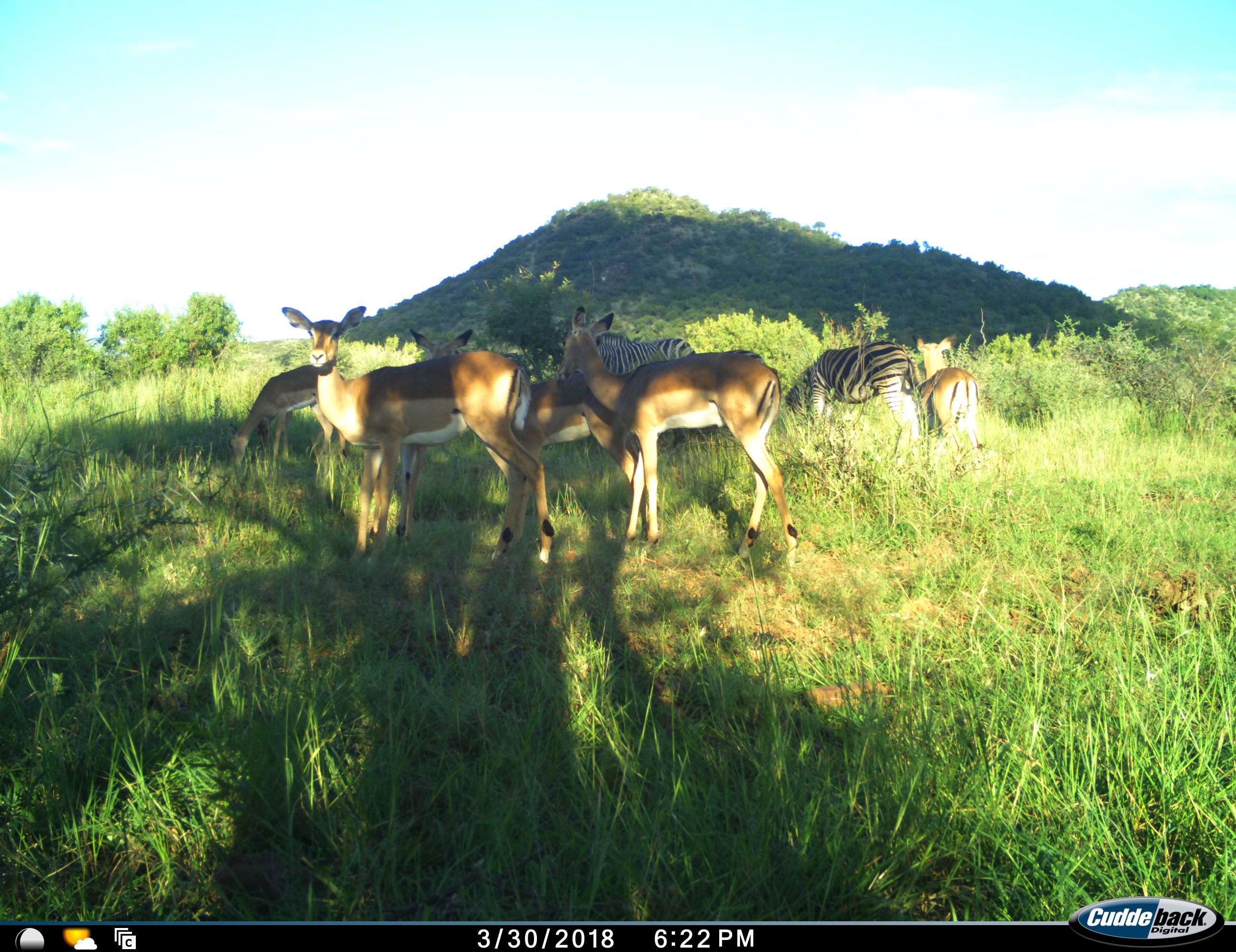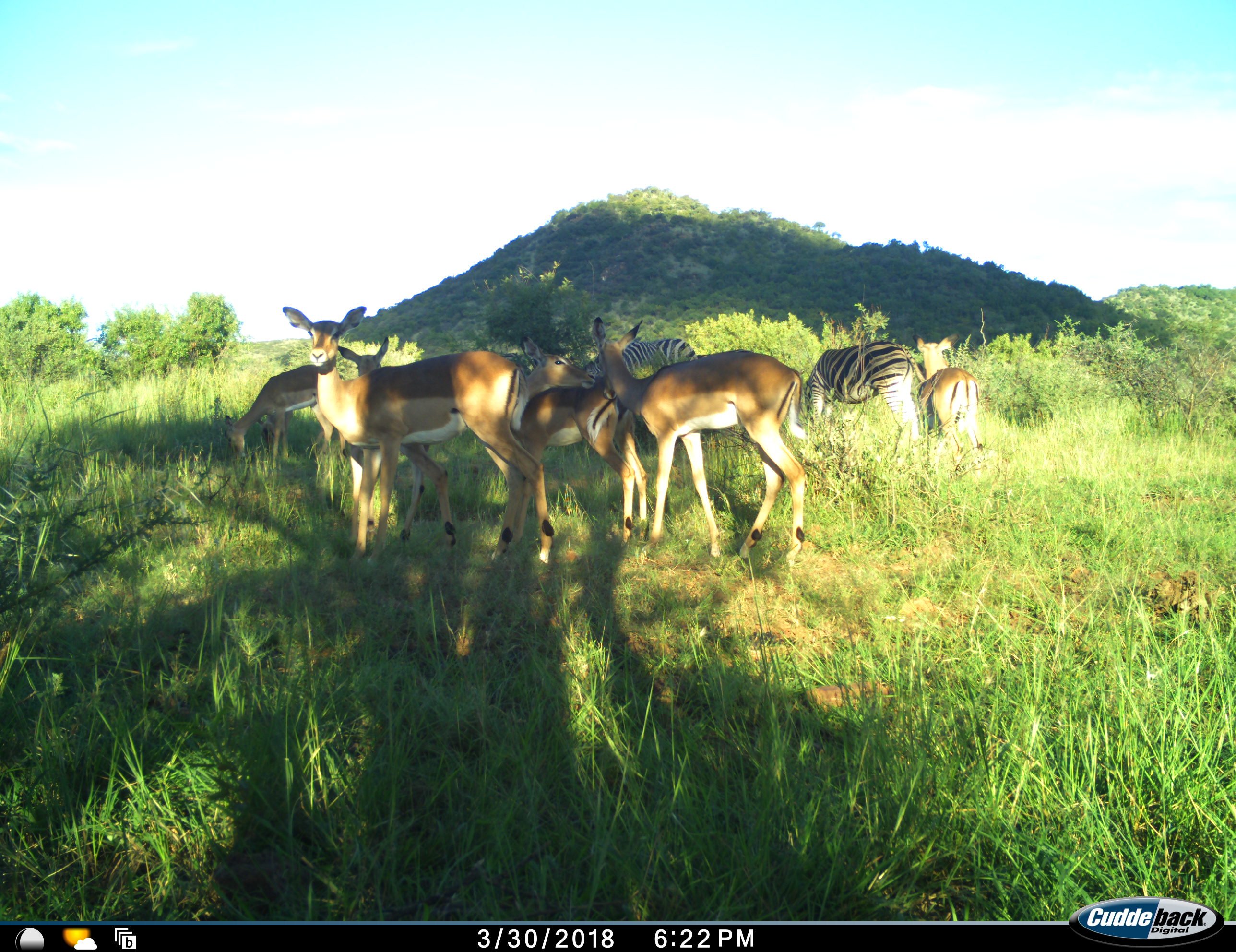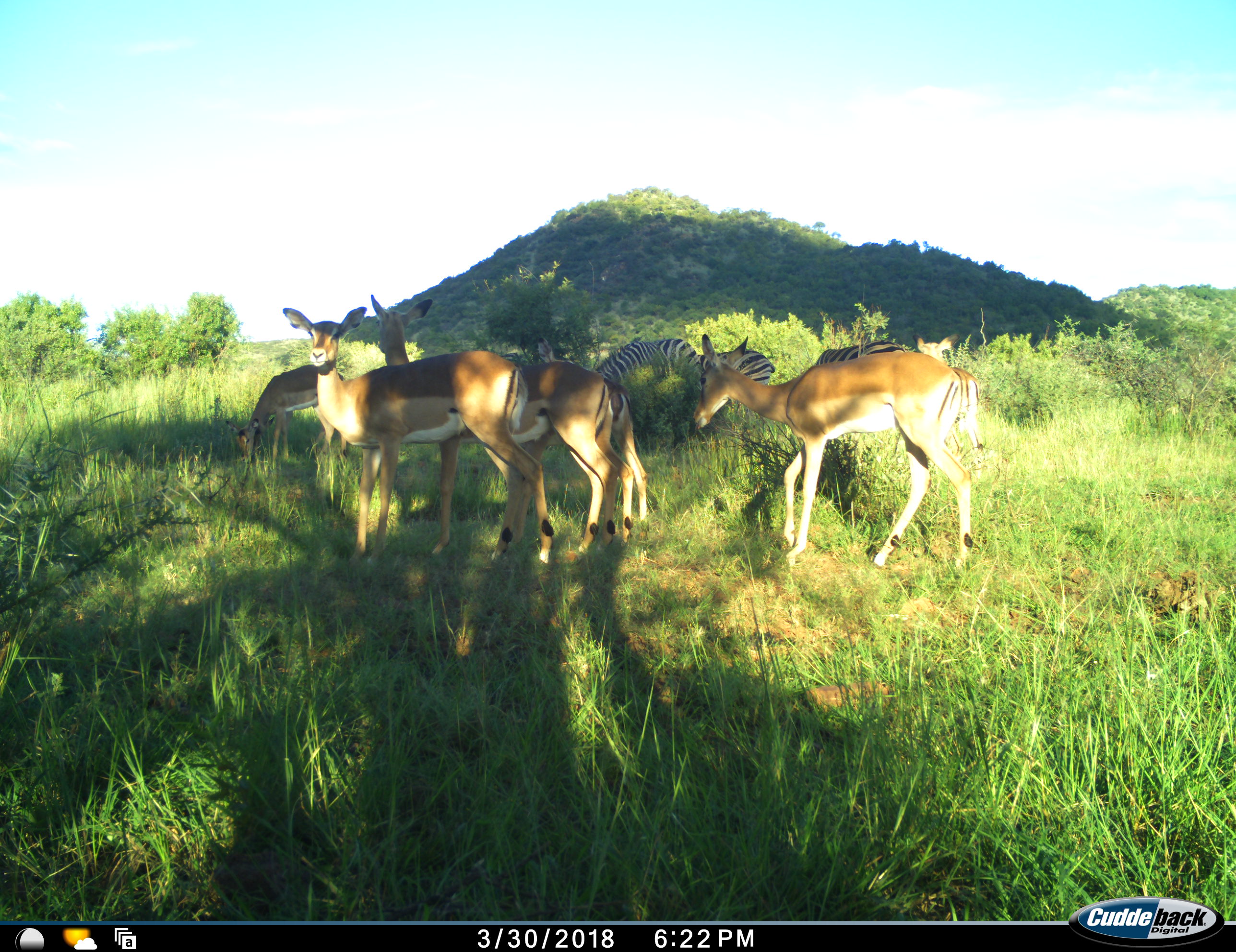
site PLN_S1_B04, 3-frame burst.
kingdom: Animalia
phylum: Chordata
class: Mammalia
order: Artiodactyla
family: Bovidae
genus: Aepyceros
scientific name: Aepyceros melampus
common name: impala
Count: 6.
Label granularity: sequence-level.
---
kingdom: Animalia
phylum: Chordata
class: Mammalia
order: Perissodactyla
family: Equidae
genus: Equus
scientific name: Equus quagga burchellii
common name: burchell's zebra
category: zebraburchells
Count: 3.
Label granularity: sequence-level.